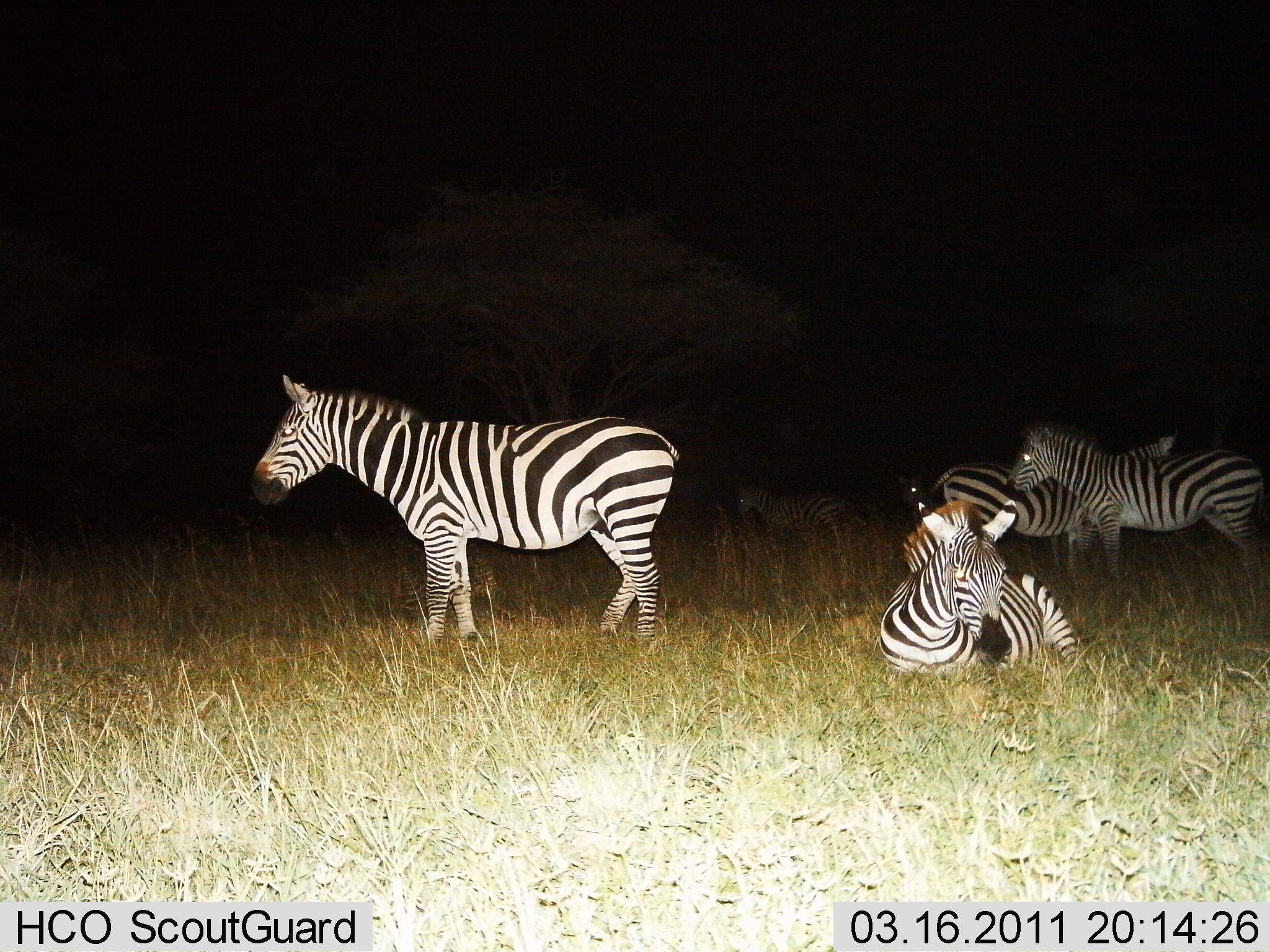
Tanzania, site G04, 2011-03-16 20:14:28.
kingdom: Animalia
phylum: Chordata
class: Mammalia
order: Perissodactyla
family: Equidae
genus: Equus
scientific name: Equus quagga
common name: plains zebra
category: zebra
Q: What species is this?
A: Zebra (plains zebra) (Equus quagga).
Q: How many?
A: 5.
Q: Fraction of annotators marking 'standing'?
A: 91%.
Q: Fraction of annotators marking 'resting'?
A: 100%.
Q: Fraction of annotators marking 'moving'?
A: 9%.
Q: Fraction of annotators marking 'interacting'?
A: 9%.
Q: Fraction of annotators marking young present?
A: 0%.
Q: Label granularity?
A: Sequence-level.